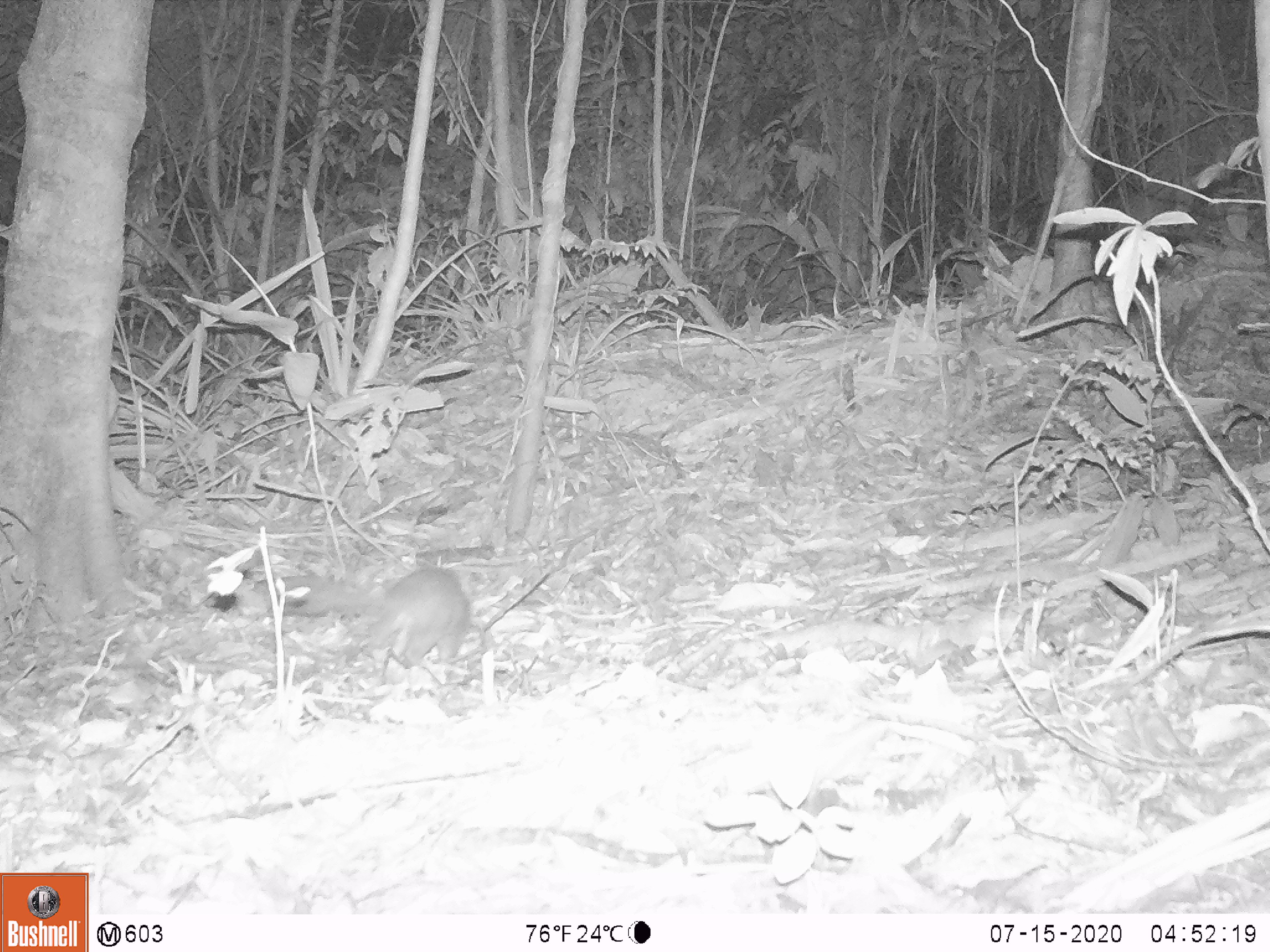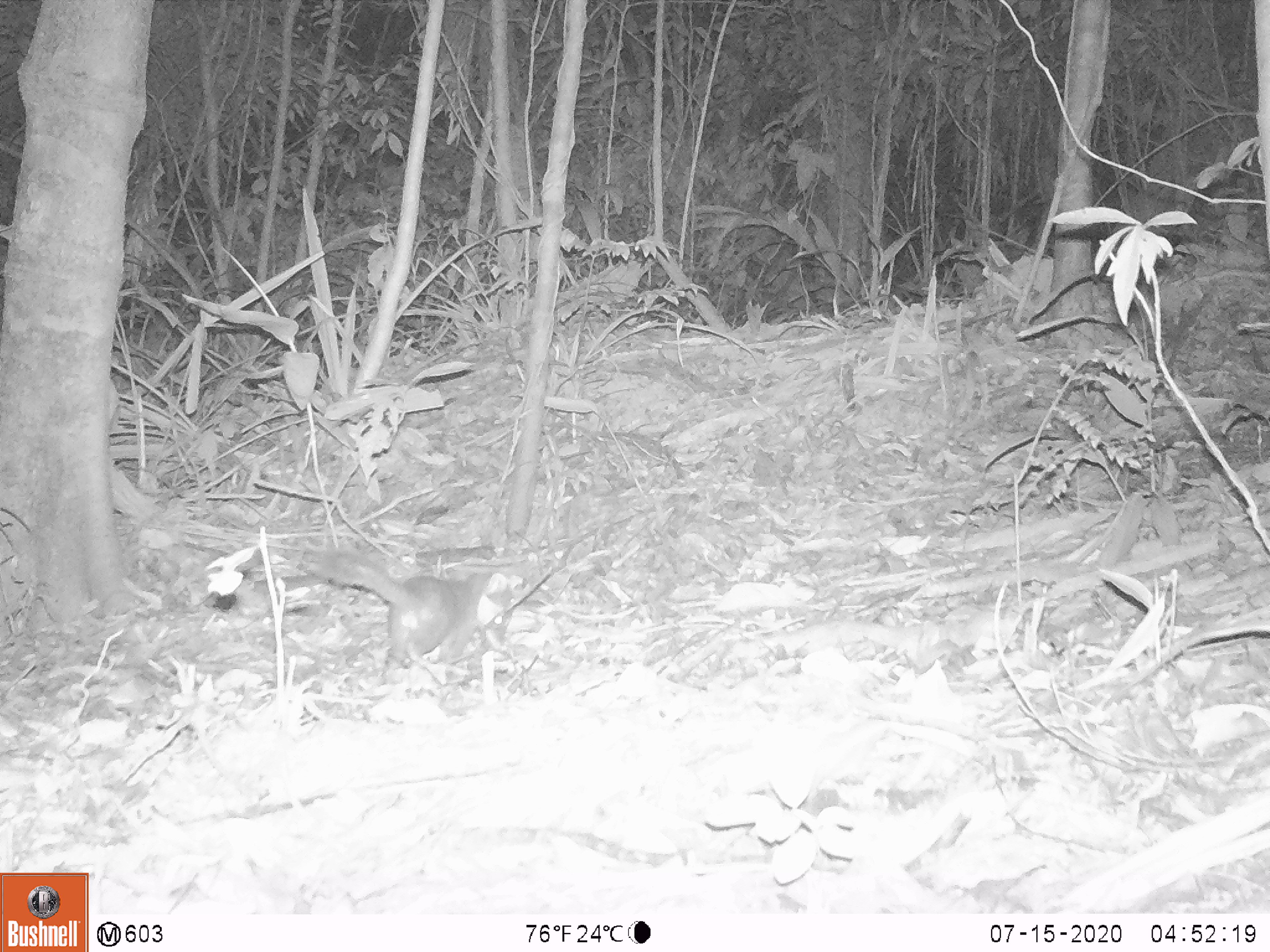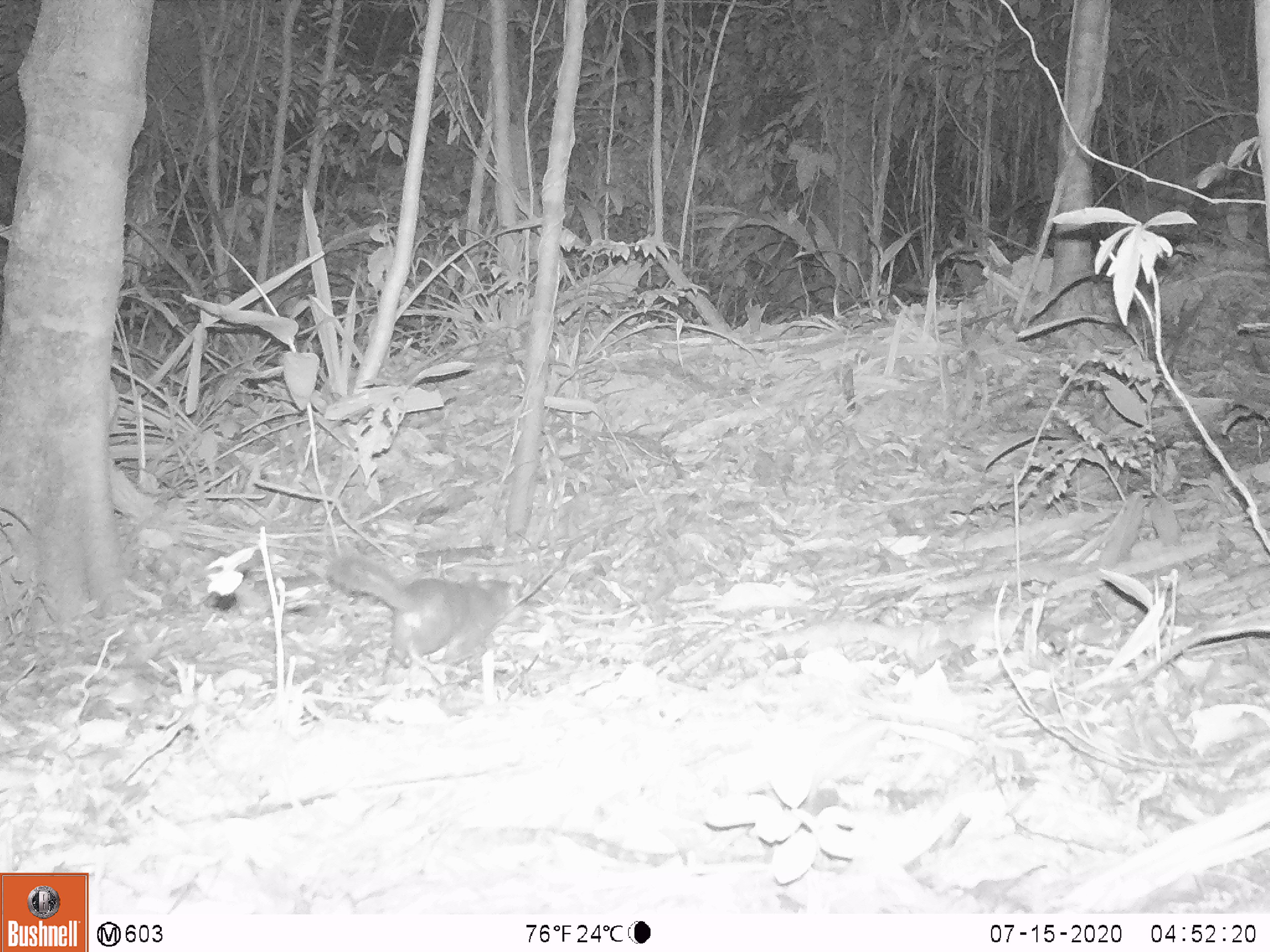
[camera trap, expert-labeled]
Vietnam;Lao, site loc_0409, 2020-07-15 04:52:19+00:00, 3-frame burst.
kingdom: Animalia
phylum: Chordata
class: Mammalia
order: Carnivora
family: Mustelidae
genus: Melogale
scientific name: Melogale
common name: ferret badger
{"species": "ferret badger (Melogale)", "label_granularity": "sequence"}